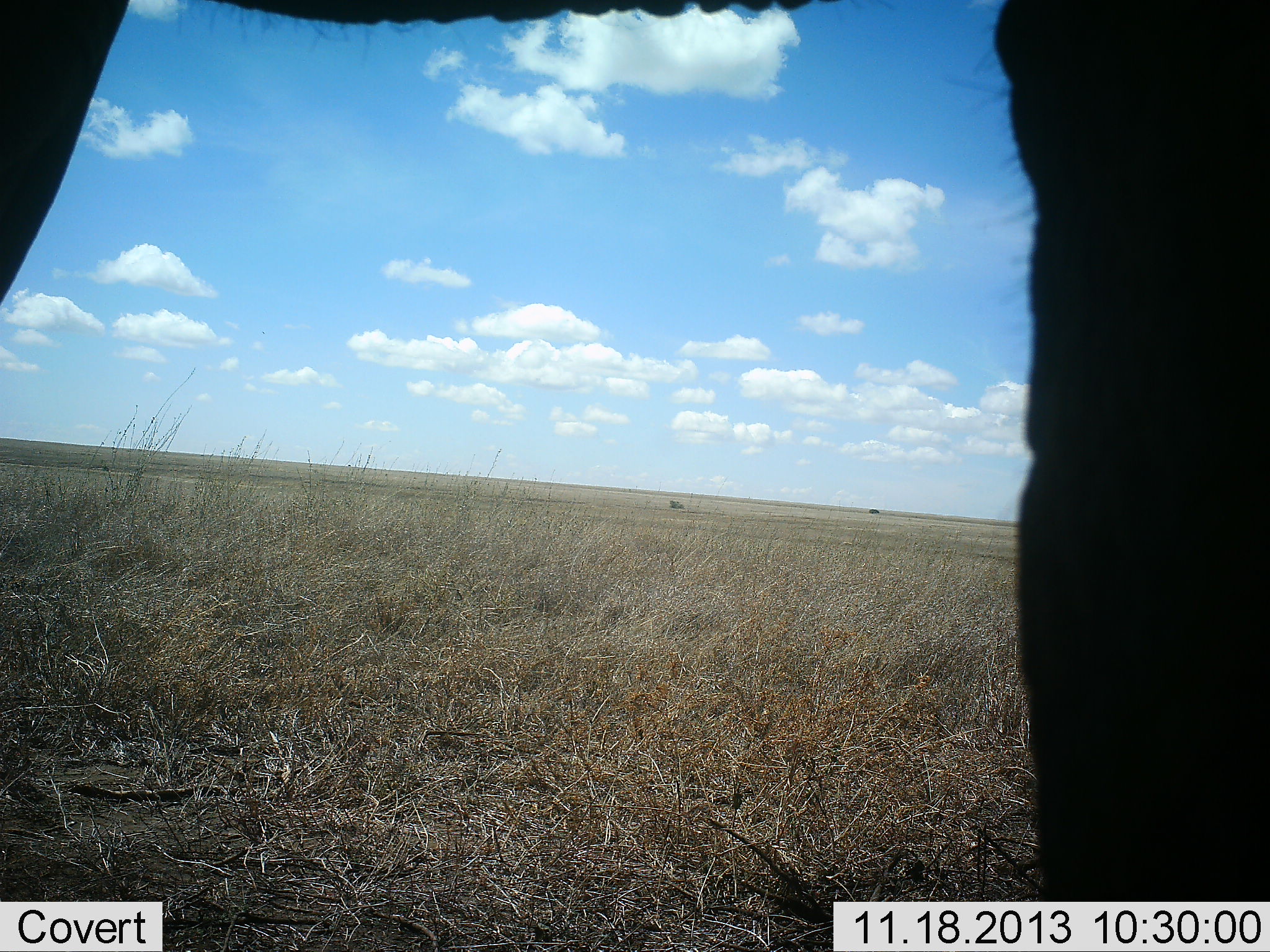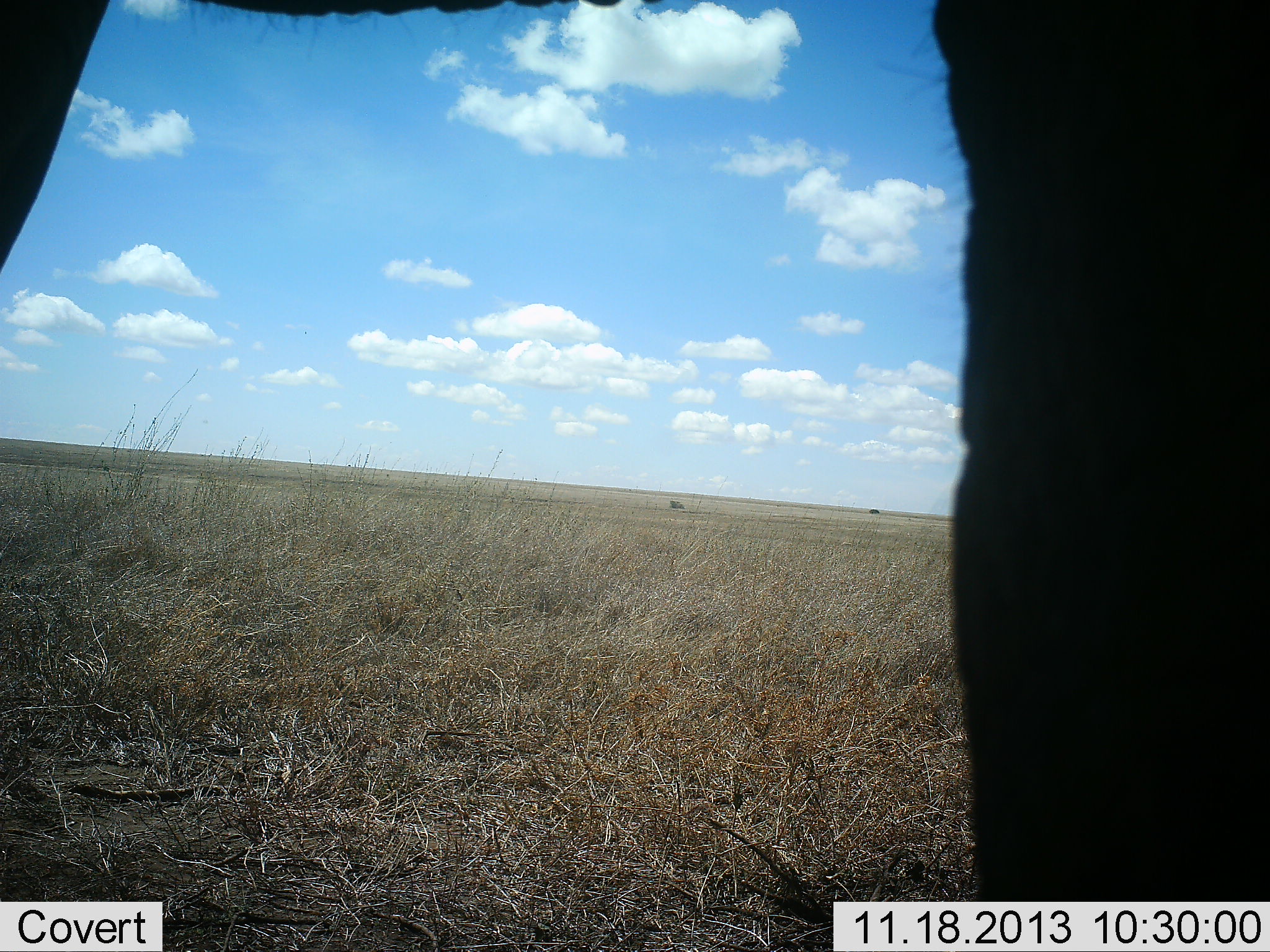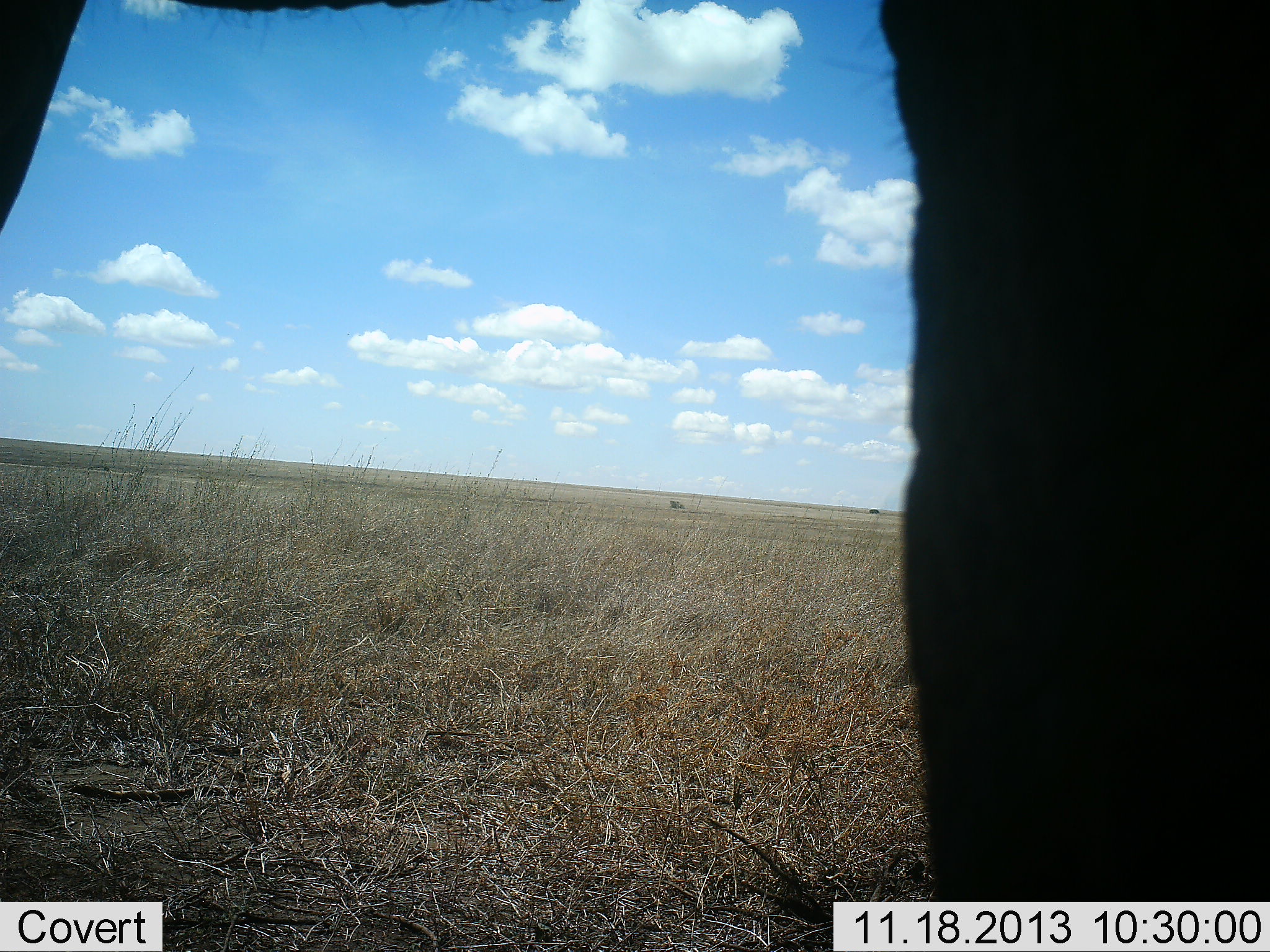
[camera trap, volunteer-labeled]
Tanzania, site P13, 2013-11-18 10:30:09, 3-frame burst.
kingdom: Animalia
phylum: Chordata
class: Mammalia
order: Proboscidea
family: Elephantidae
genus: Loxodonta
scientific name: Loxodonta africana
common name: african bush elephant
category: elephant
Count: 1.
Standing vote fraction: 80%.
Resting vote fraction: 0%.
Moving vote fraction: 20%.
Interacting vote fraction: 0%.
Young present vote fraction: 0%.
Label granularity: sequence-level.